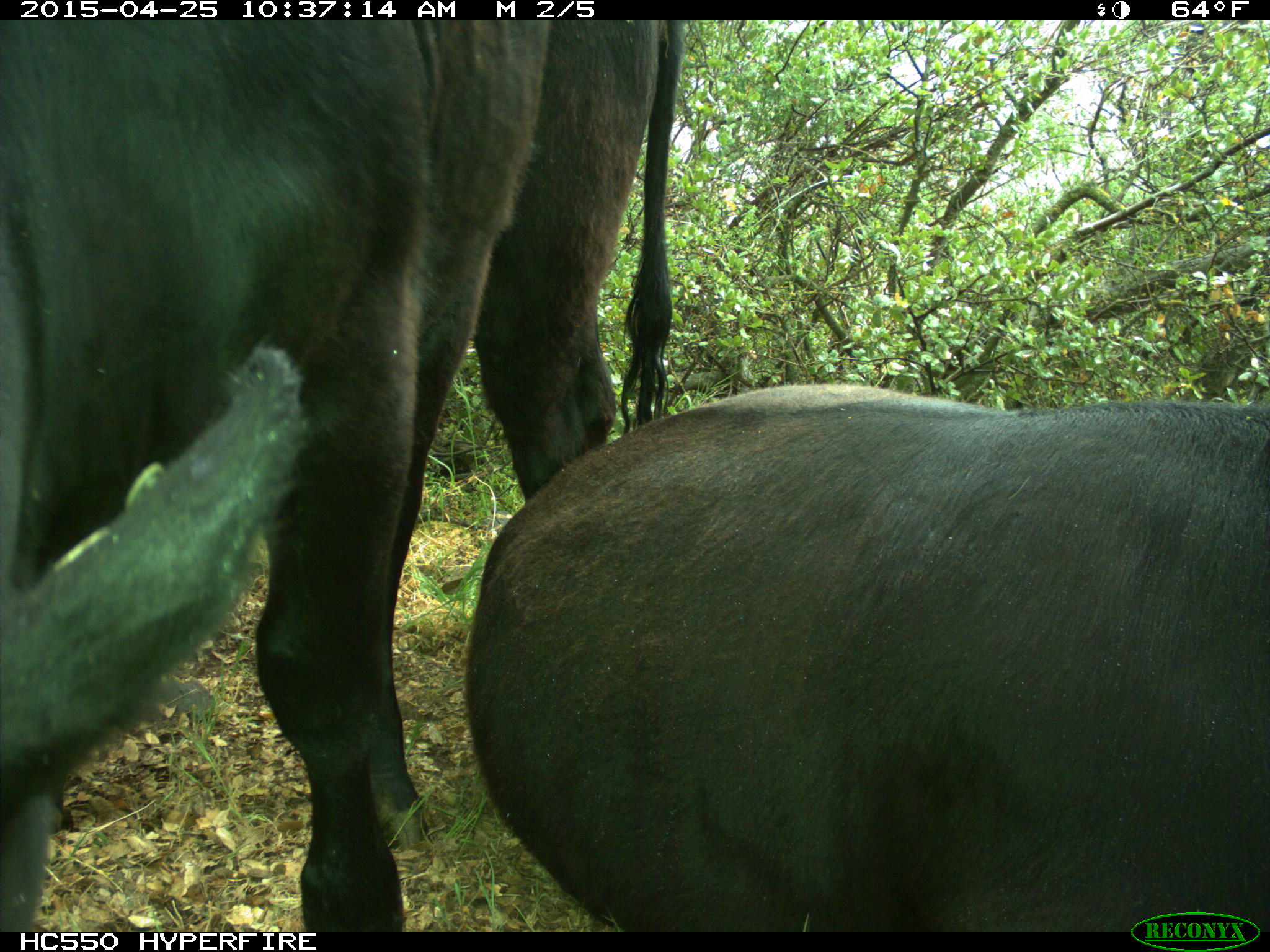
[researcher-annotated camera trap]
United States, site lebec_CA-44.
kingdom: Animalia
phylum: Chordata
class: Mammalia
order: Artiodactyla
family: Suidae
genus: Sus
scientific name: Sus scrofa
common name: wild boar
Sus scrofa (wild boar).